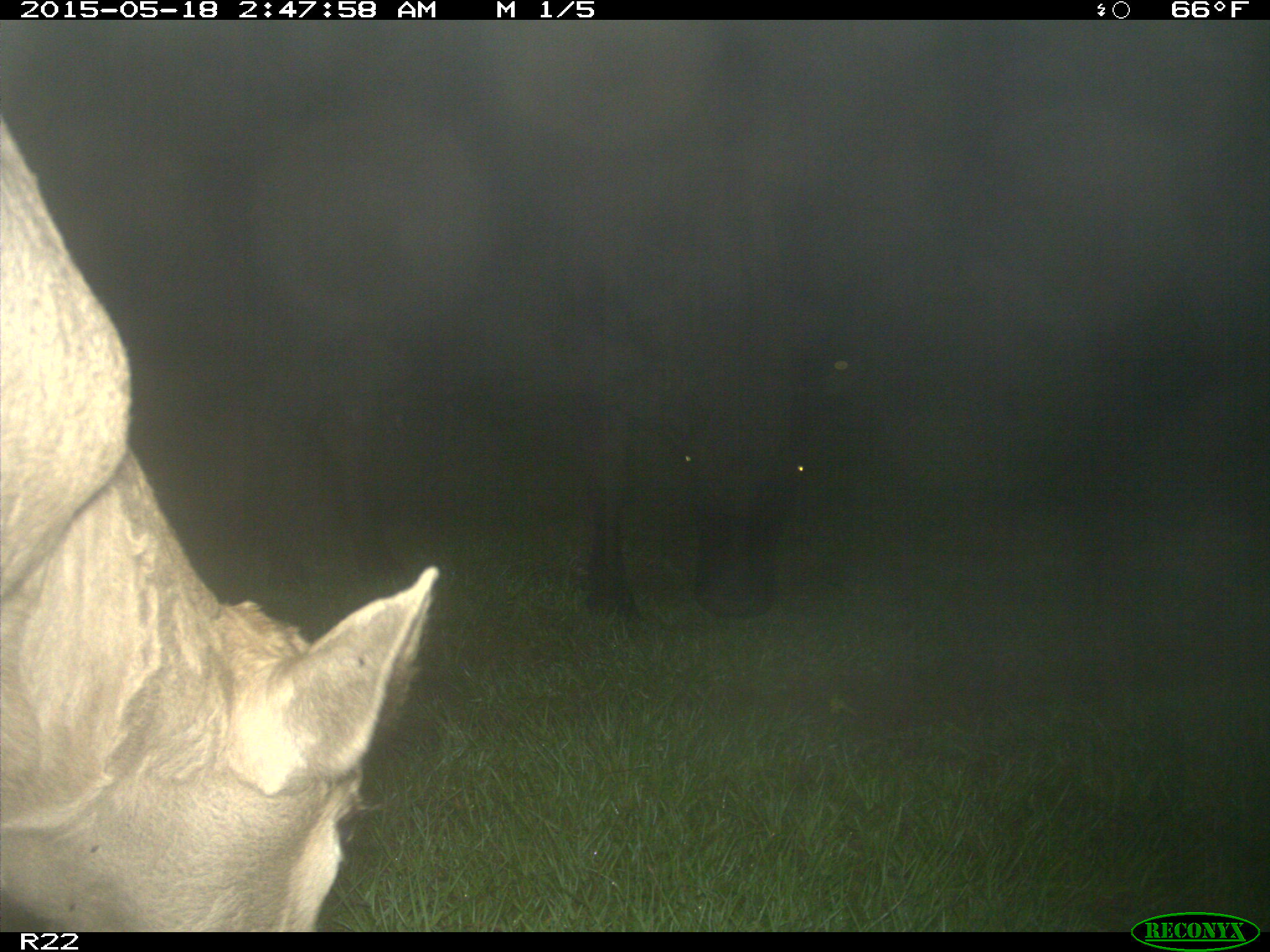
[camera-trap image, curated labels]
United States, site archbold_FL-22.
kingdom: Animalia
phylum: Chordata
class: Mammalia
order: Artiodactyla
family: Bovidae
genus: Bos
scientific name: Bos taurus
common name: domestic cow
Bos taurus (domestic cow).